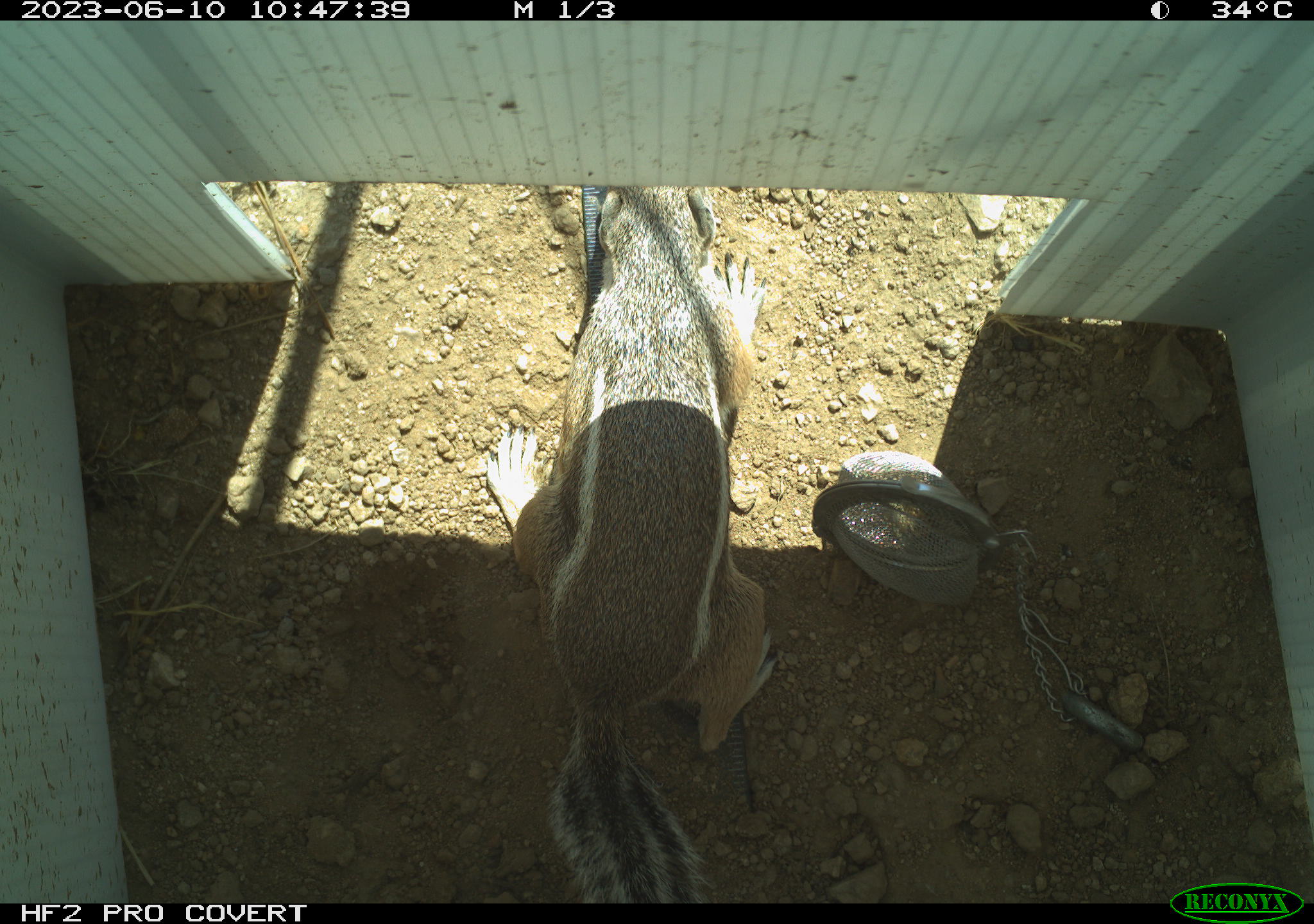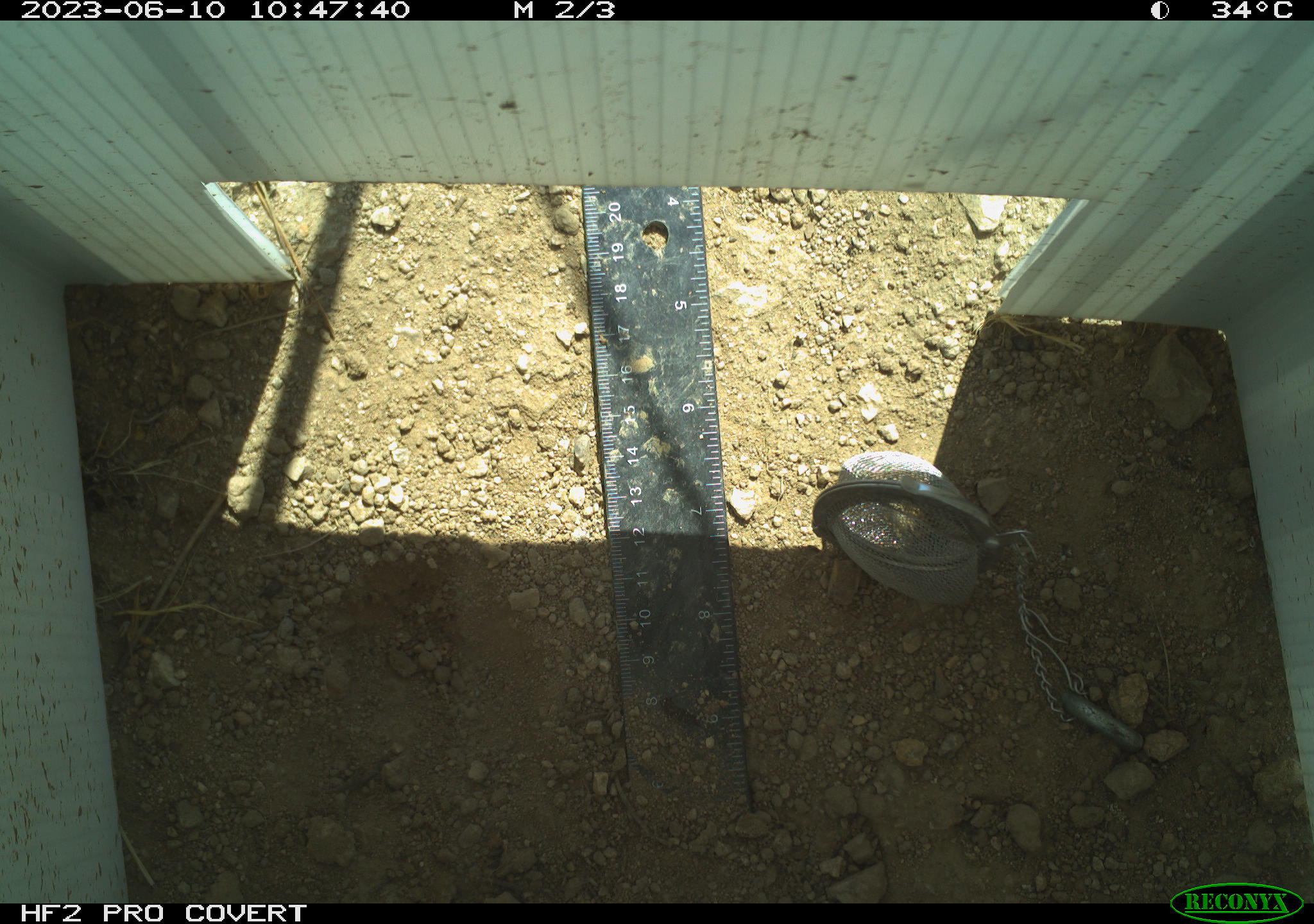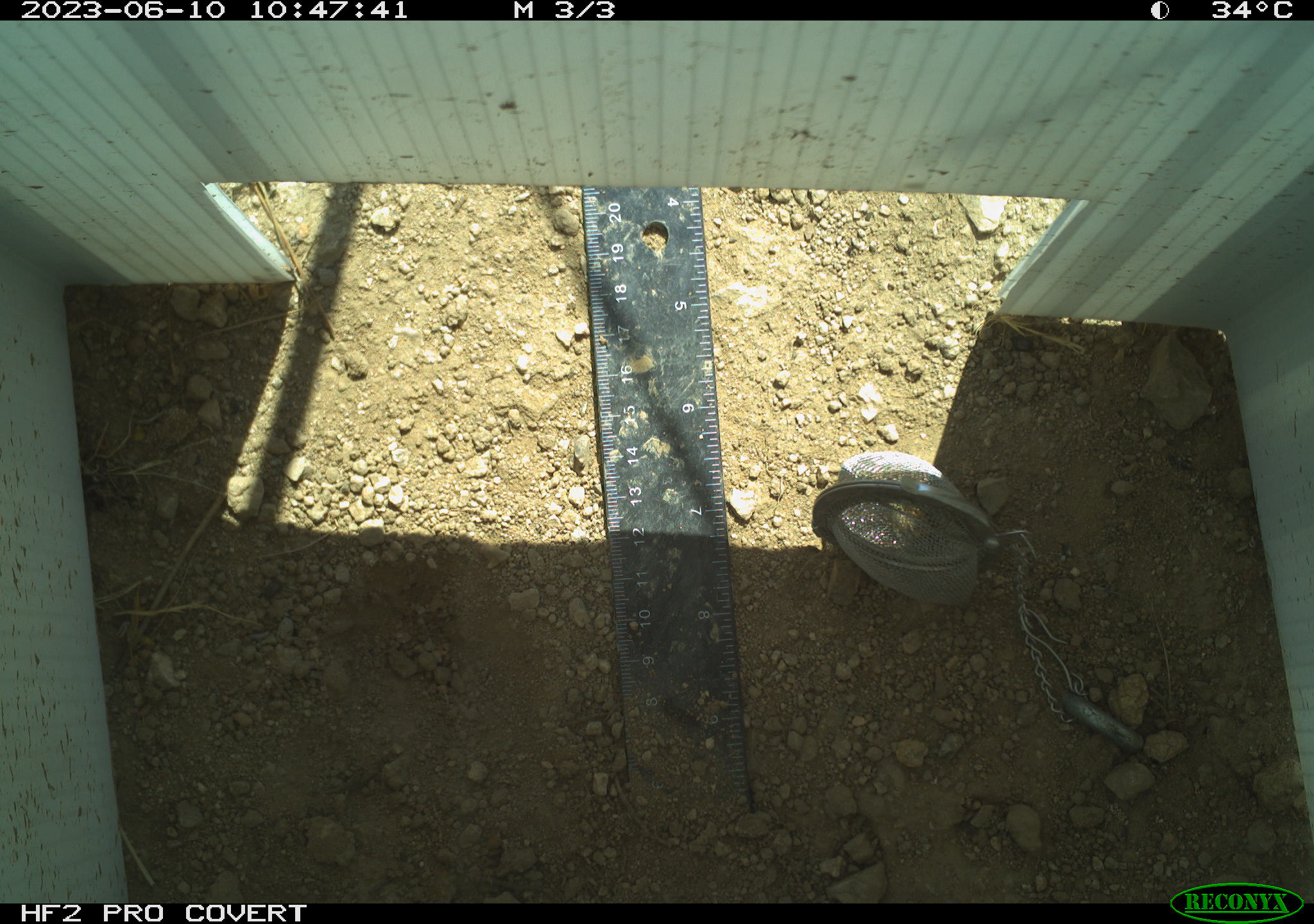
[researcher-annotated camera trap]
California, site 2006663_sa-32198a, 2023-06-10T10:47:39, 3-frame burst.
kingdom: Animalia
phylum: Chordata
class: Mammalia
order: Rodentia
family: Sciuridae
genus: Ammospermophilus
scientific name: Ammospermophilus leucurus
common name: white-tailed antelope squirrel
White-tailed antelope squirrel (Ammospermophilus leucurus).